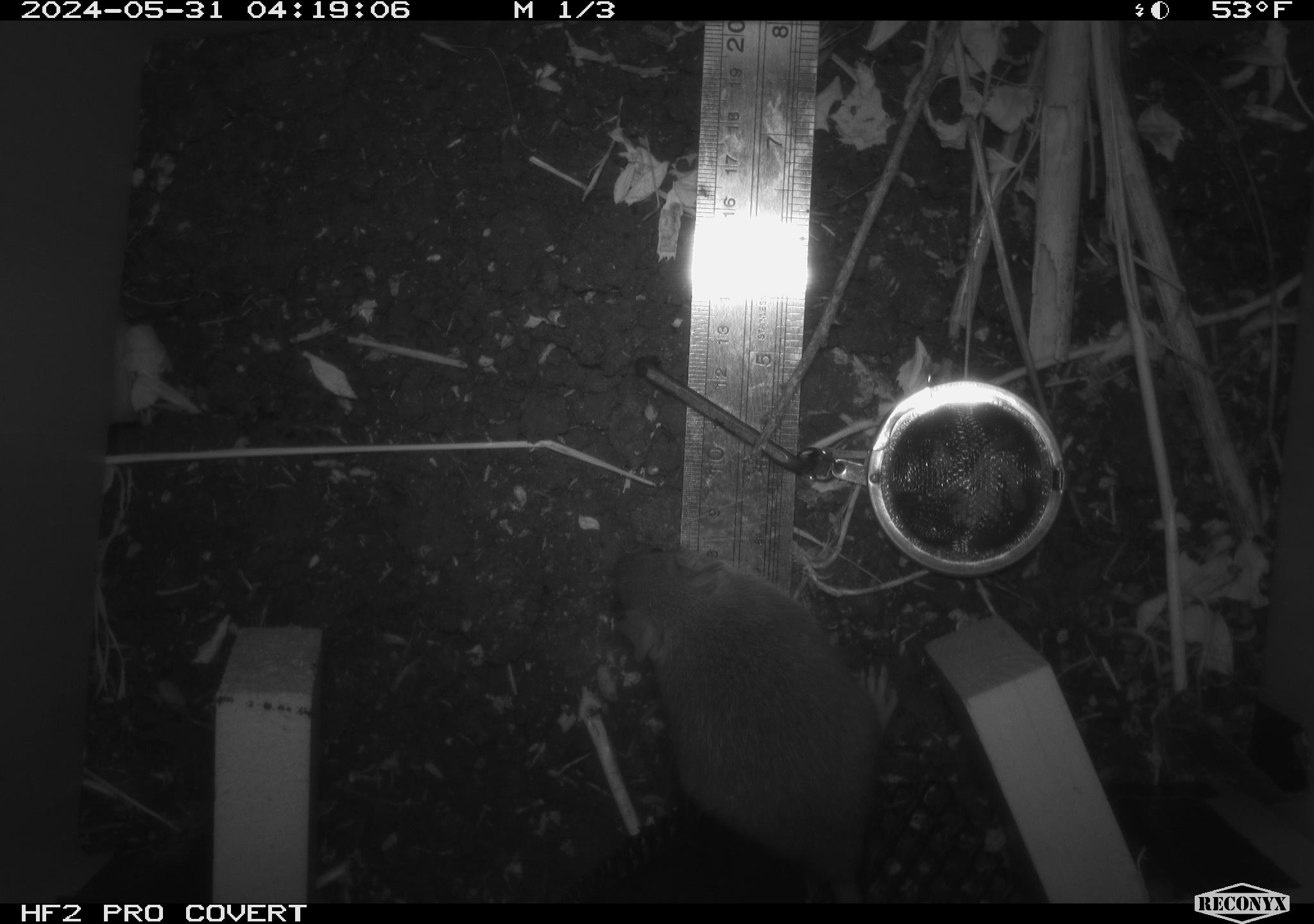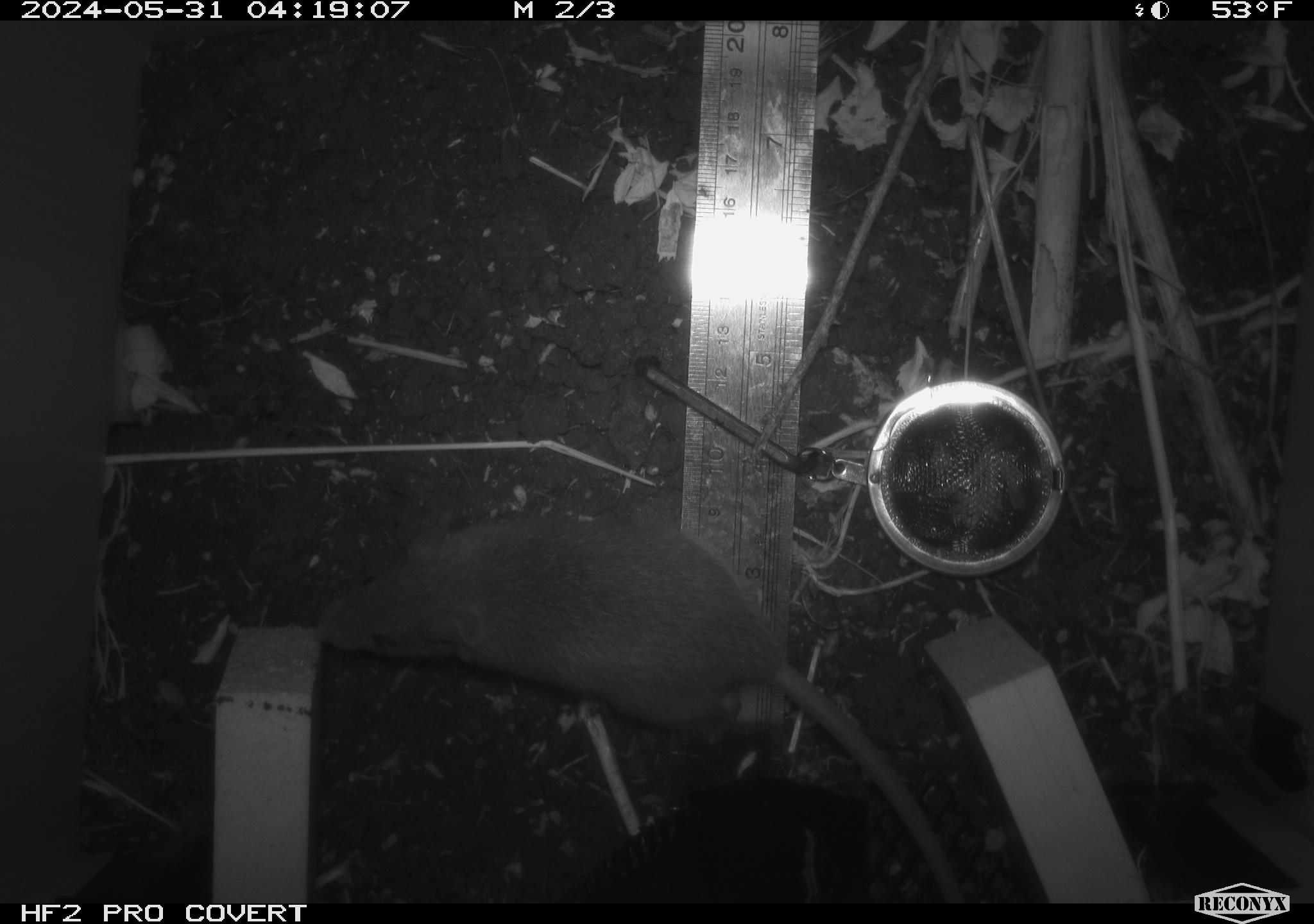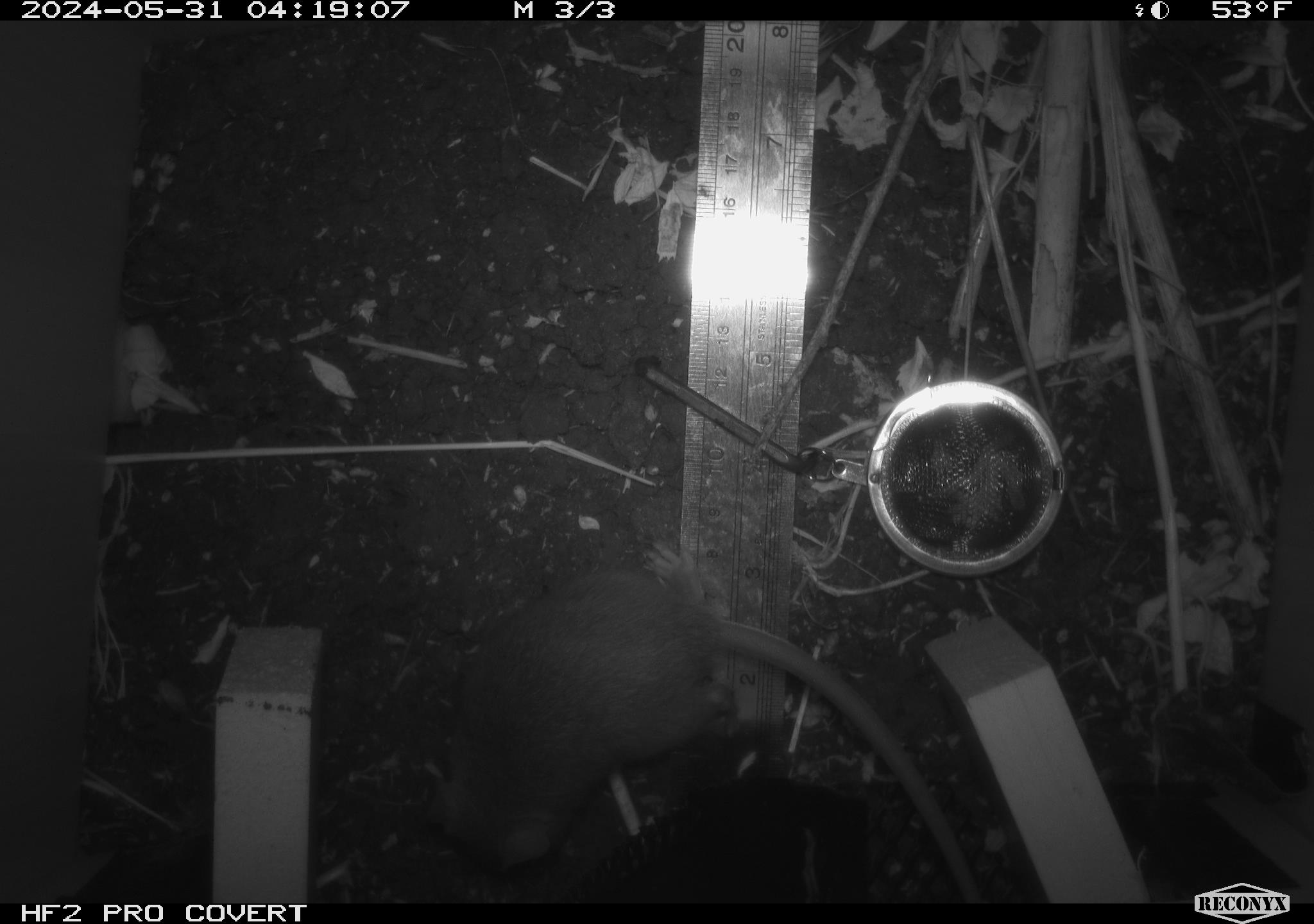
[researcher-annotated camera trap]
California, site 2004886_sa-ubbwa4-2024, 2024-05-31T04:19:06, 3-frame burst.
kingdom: Animalia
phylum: Chordata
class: Mammalia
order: Rodentia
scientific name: Rodentia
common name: woodrat or rat or mouse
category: woodrat or rat or mouse species